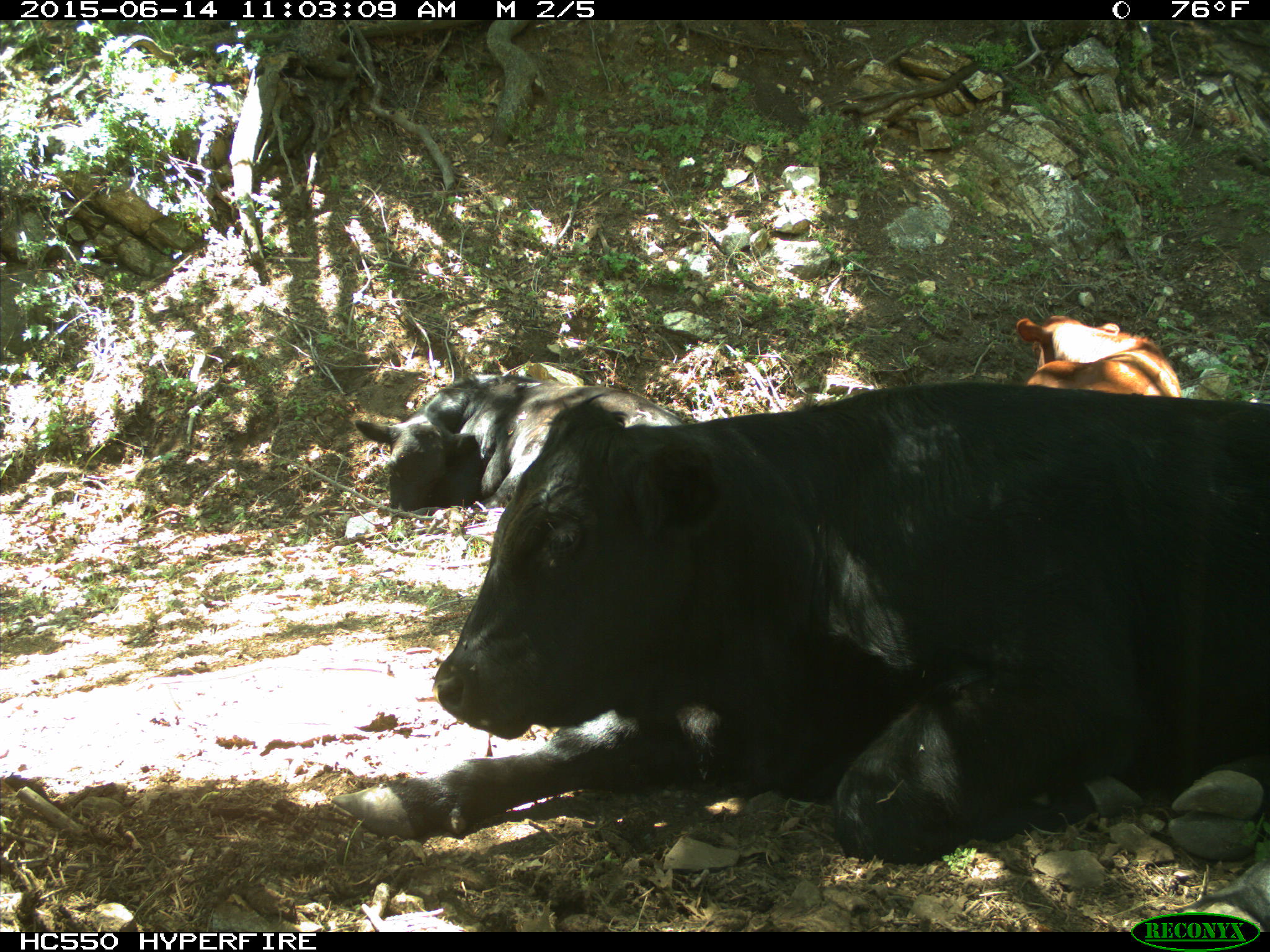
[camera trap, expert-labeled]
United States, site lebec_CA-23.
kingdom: Animalia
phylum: Chordata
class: Mammalia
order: Artiodactyla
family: Bovidae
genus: Bos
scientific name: Bos taurus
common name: domestic cow